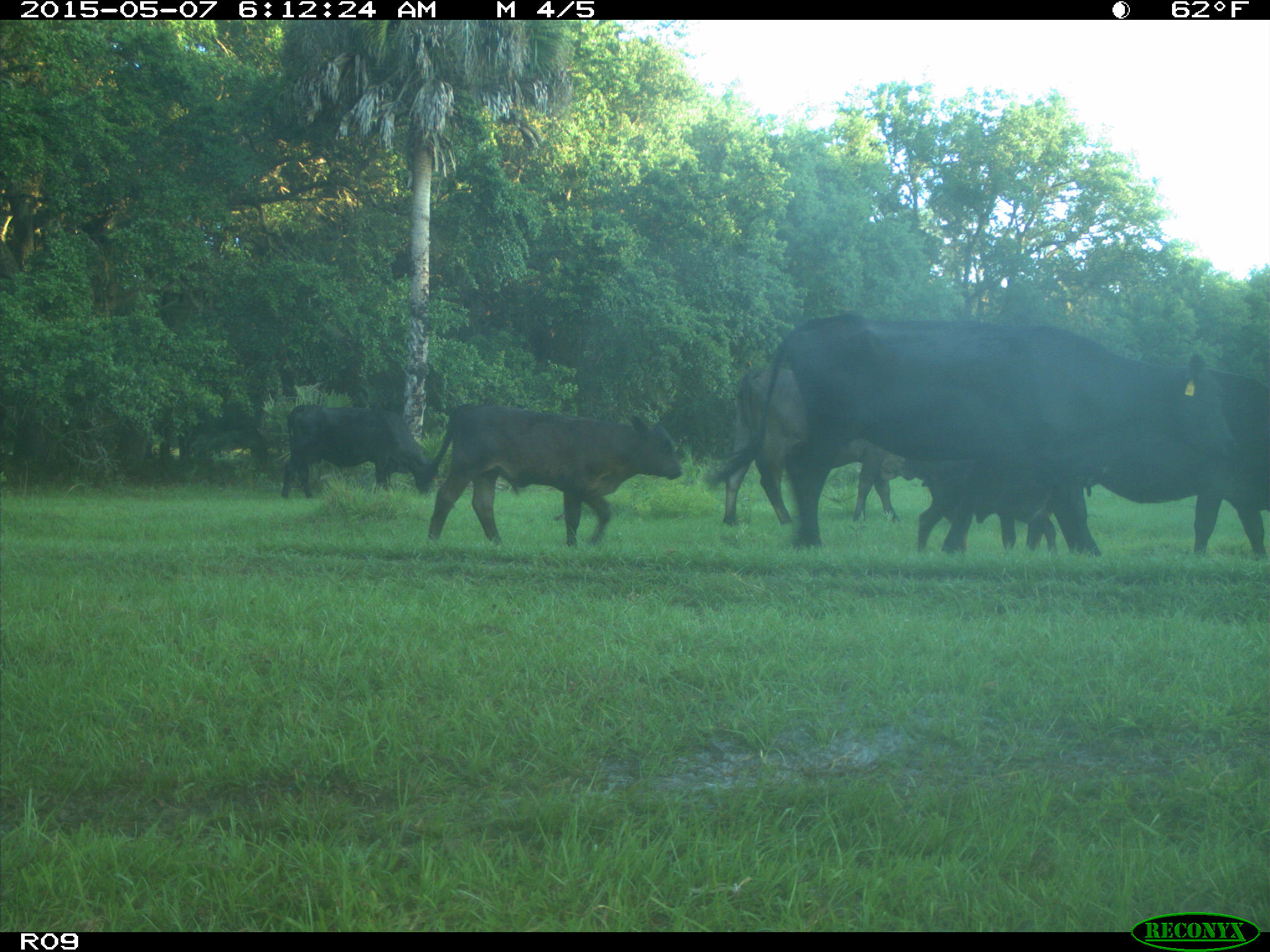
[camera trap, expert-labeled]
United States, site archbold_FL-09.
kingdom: Animalia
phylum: Chordata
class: Mammalia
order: Artiodactyla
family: Bovidae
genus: Bos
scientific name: Bos taurus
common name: domestic cow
Bos taurus (domestic cow).